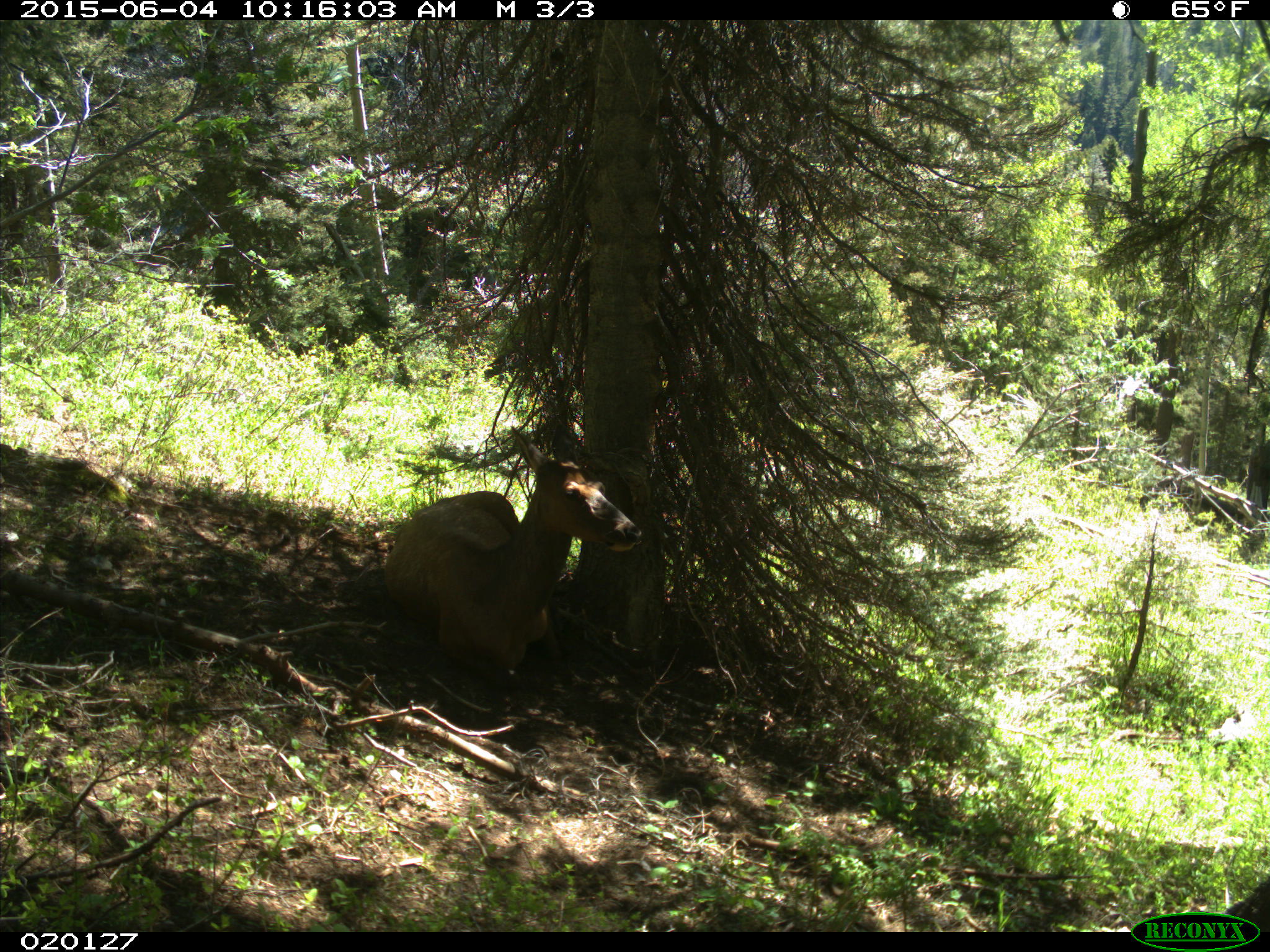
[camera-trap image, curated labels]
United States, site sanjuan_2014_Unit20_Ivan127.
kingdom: Animalia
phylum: Chordata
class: Mammalia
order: Artiodactyla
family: Cervidae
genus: Cervus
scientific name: Cervus elaphus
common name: red deer